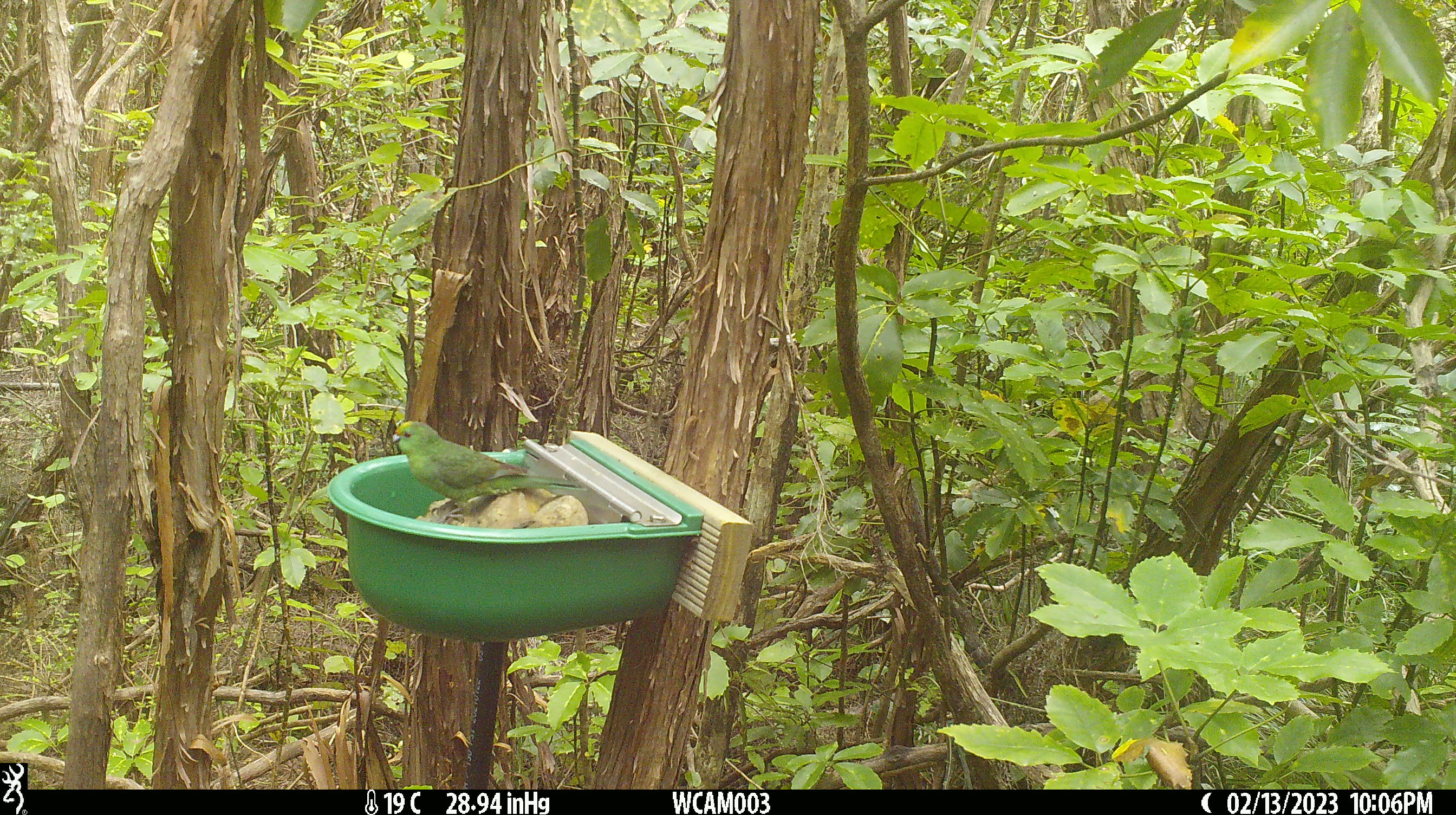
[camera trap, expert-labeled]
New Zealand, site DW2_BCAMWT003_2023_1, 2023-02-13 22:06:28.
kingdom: Animalia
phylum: Chordata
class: Aves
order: Psittaciformes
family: Psittaculidae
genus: Cyanoramphus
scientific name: Cyanoramphus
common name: parakeet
Parakeet (Cyanoramphus).